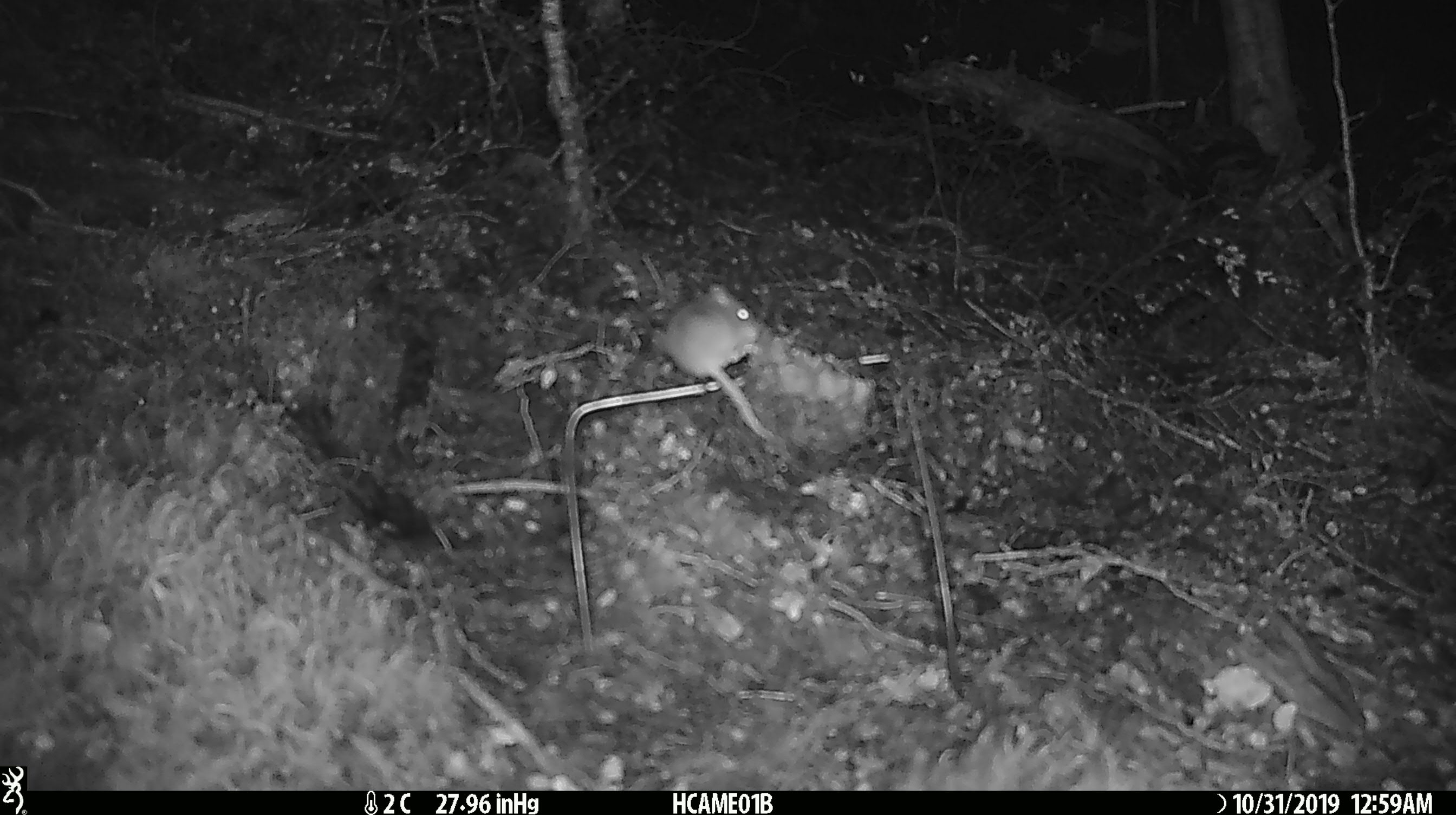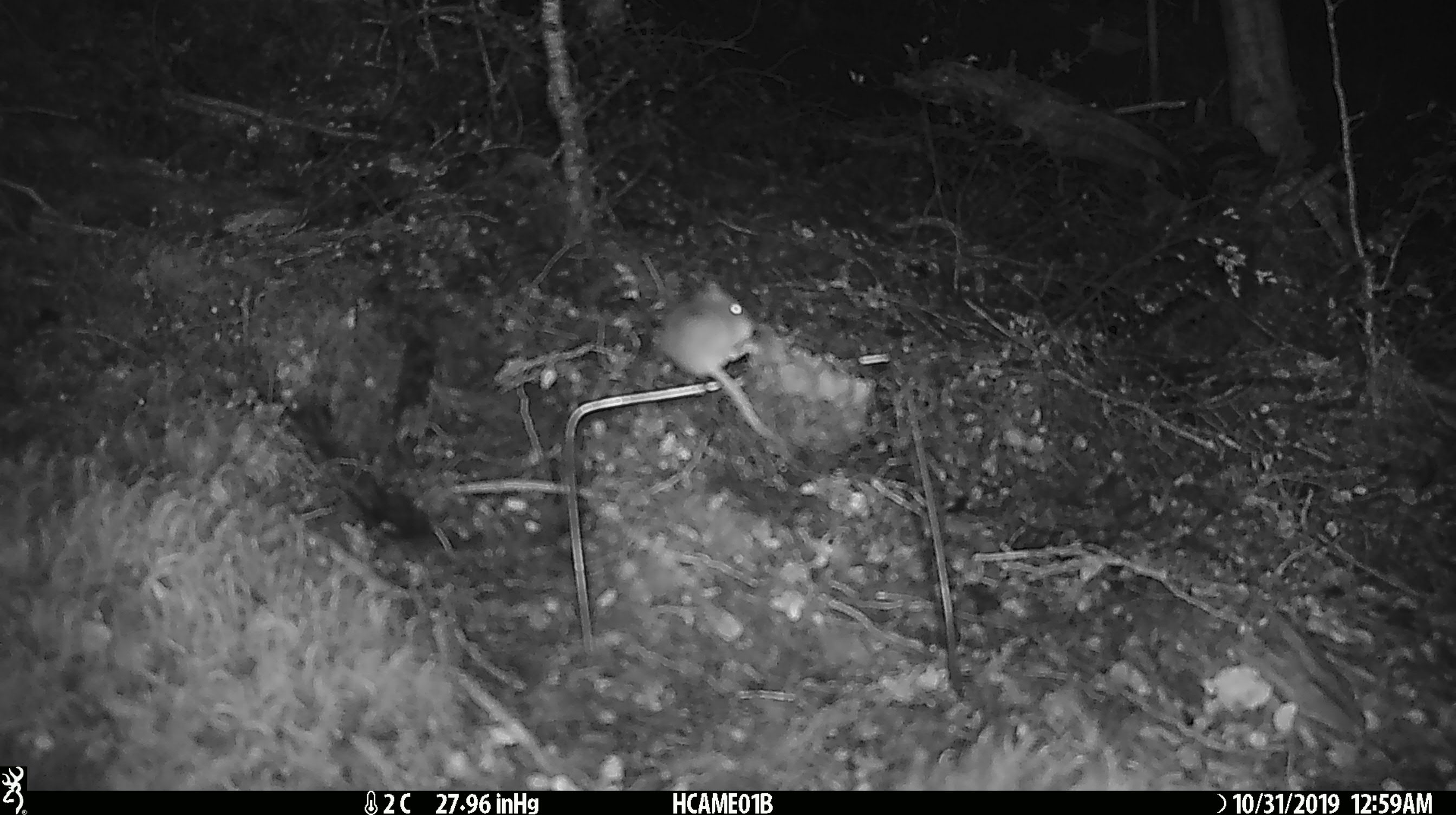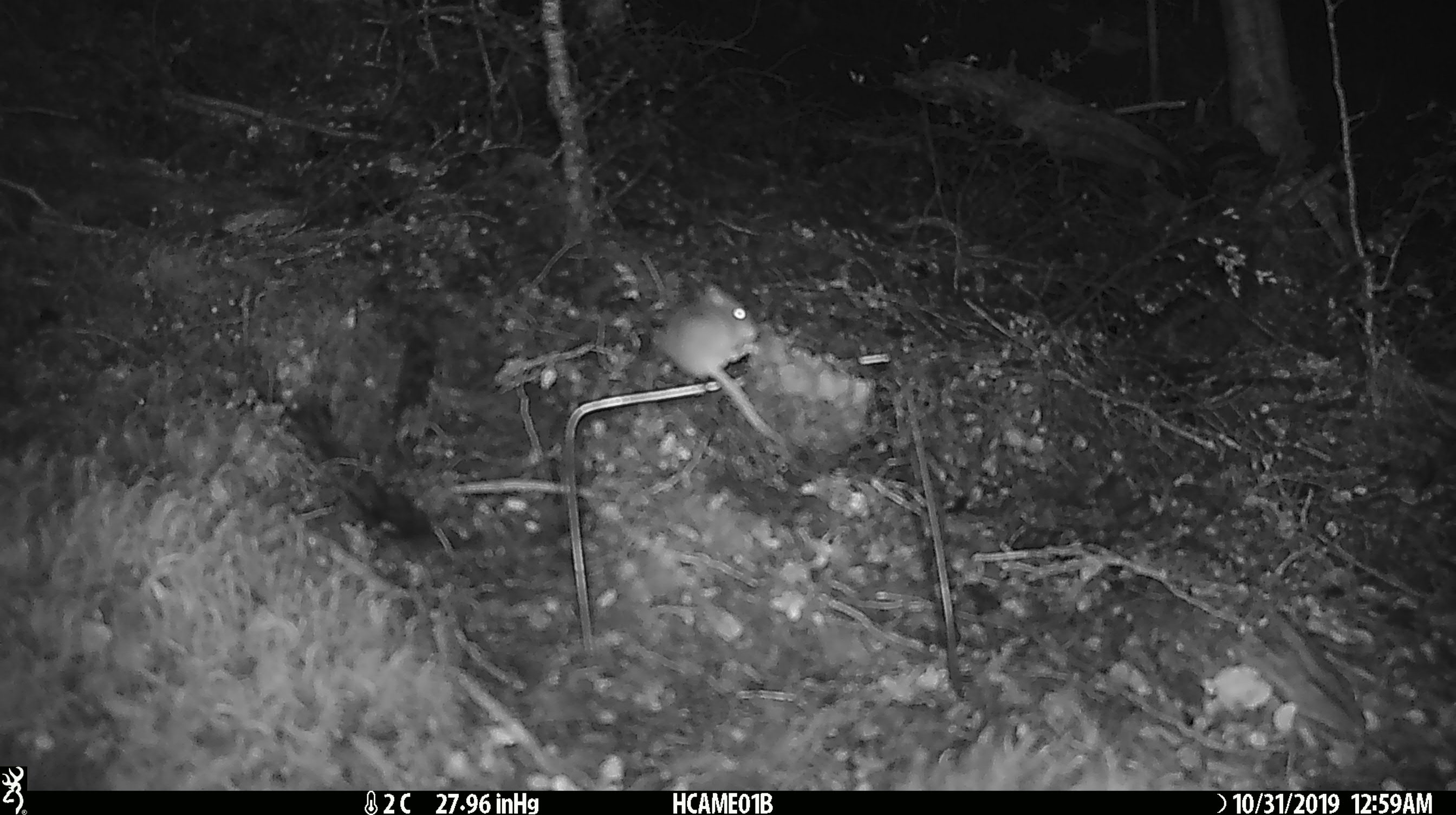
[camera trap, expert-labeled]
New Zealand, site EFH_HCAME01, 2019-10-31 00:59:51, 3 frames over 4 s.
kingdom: Animalia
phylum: Chordata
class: Mammalia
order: Rodentia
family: Muridae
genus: Mus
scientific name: Mus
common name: mouse